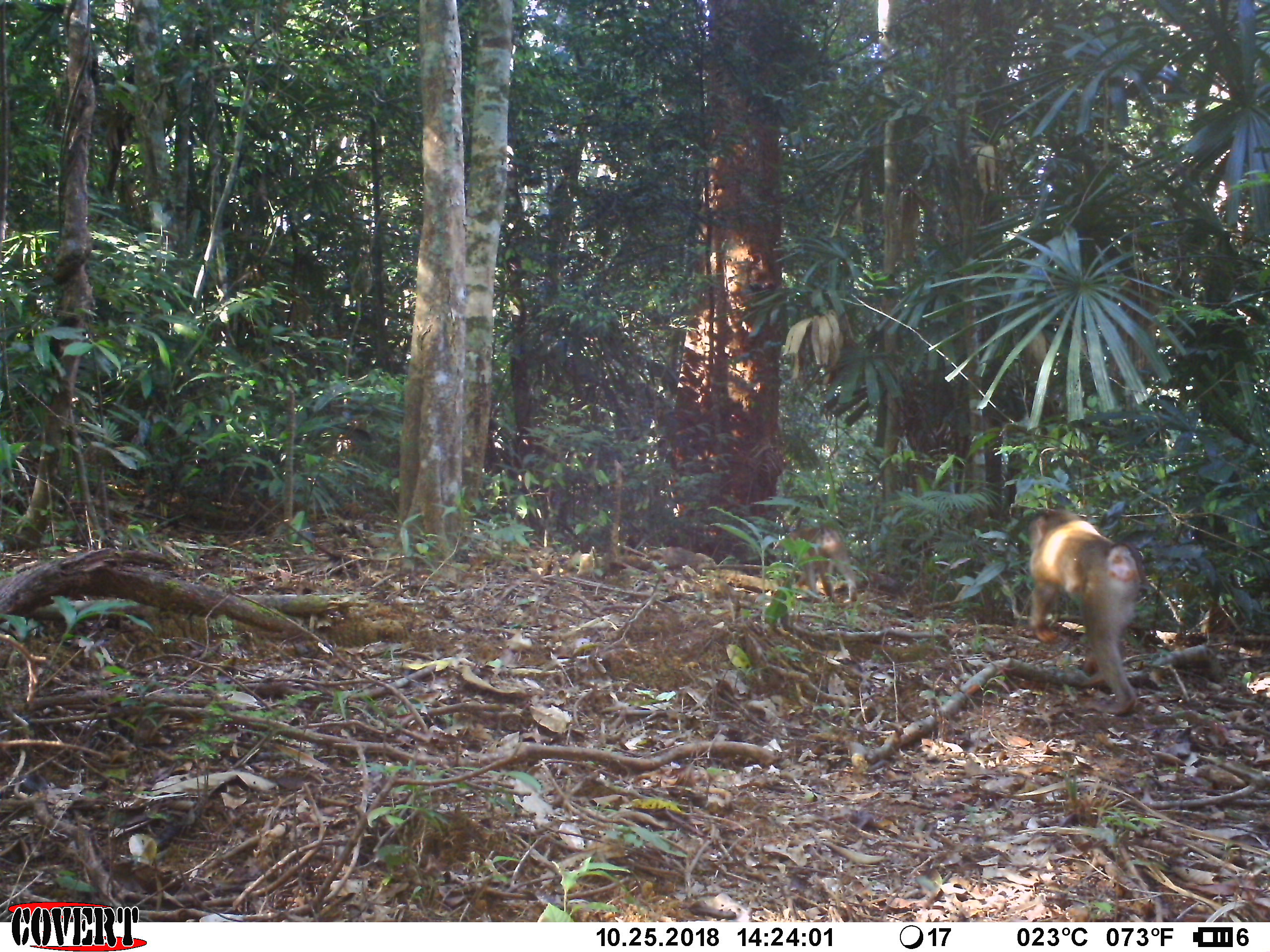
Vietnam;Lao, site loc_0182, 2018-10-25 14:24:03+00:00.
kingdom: Animalia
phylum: Chordata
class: Mammalia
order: Primates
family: Cercopithecidae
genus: Macaca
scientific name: Macaca nemestrina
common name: pig-tailed macaque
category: pig tailed macaque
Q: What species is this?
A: Pig tailed macaque (pig-tailed macaque) (Macaca nemestrina).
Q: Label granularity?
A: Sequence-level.